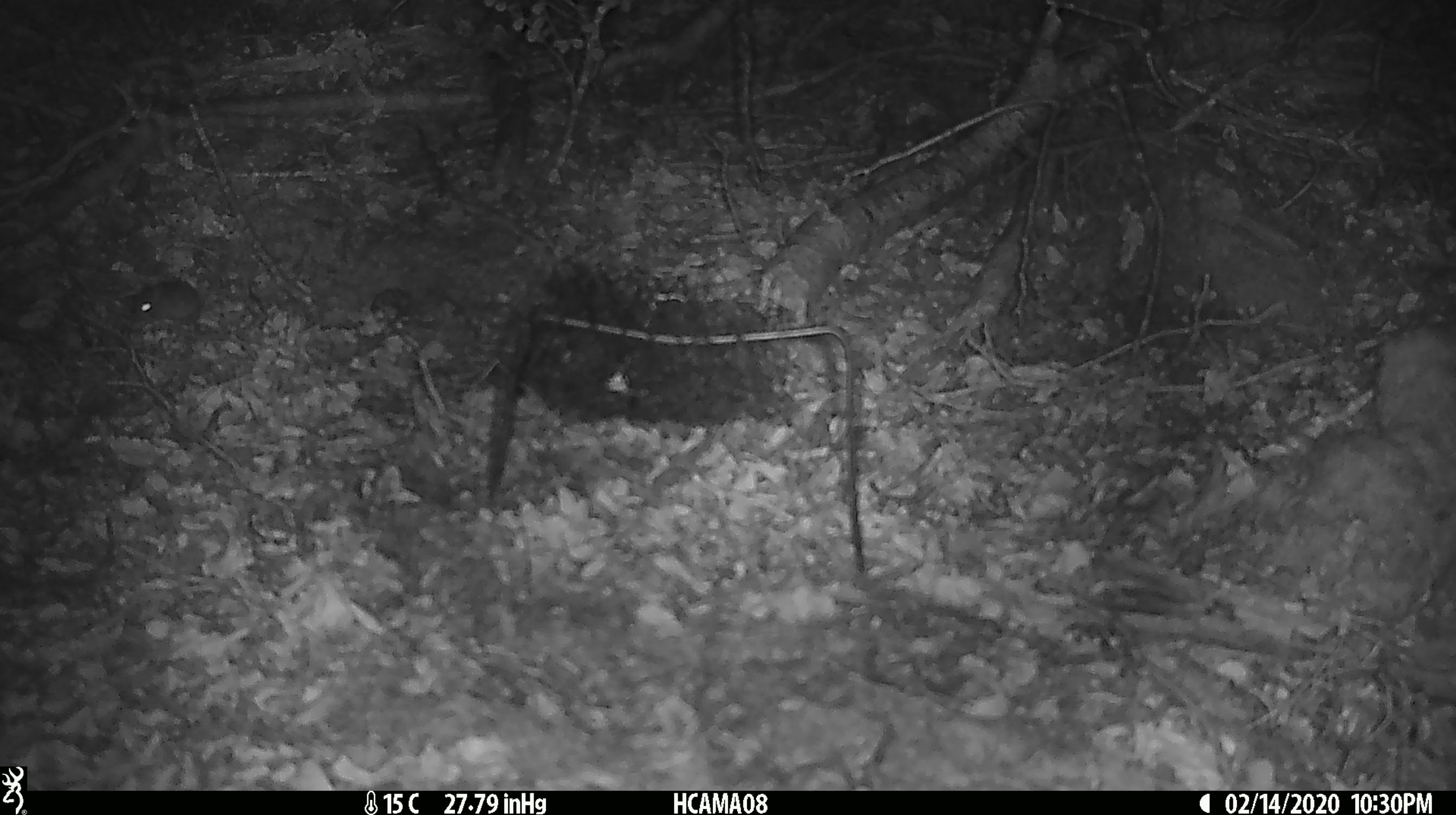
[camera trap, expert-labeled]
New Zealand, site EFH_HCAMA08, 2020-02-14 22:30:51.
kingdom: Animalia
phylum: Chordata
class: Mammalia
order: Rodentia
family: Muridae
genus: Mus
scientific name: Mus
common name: mouse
Mouse (Mus).